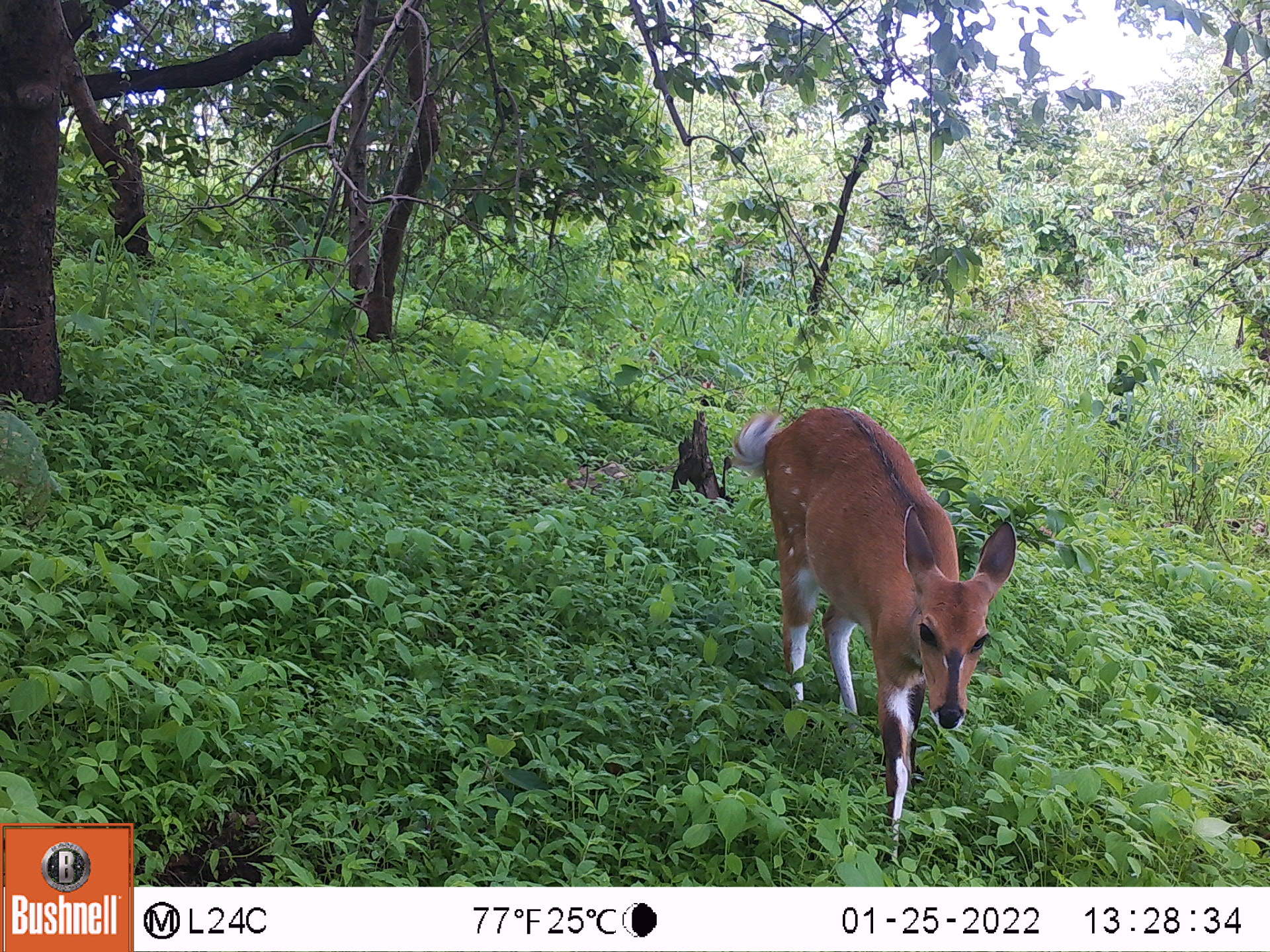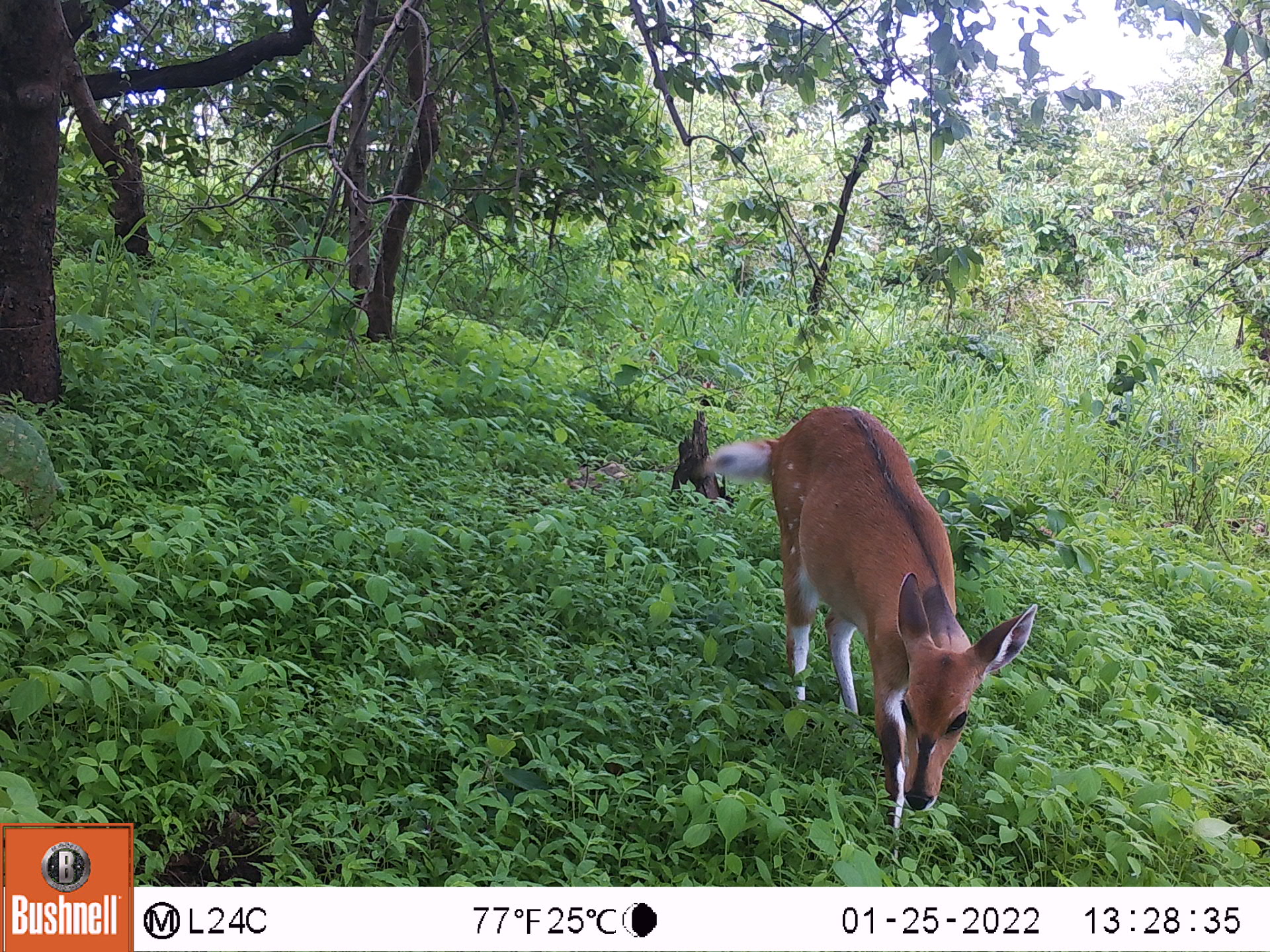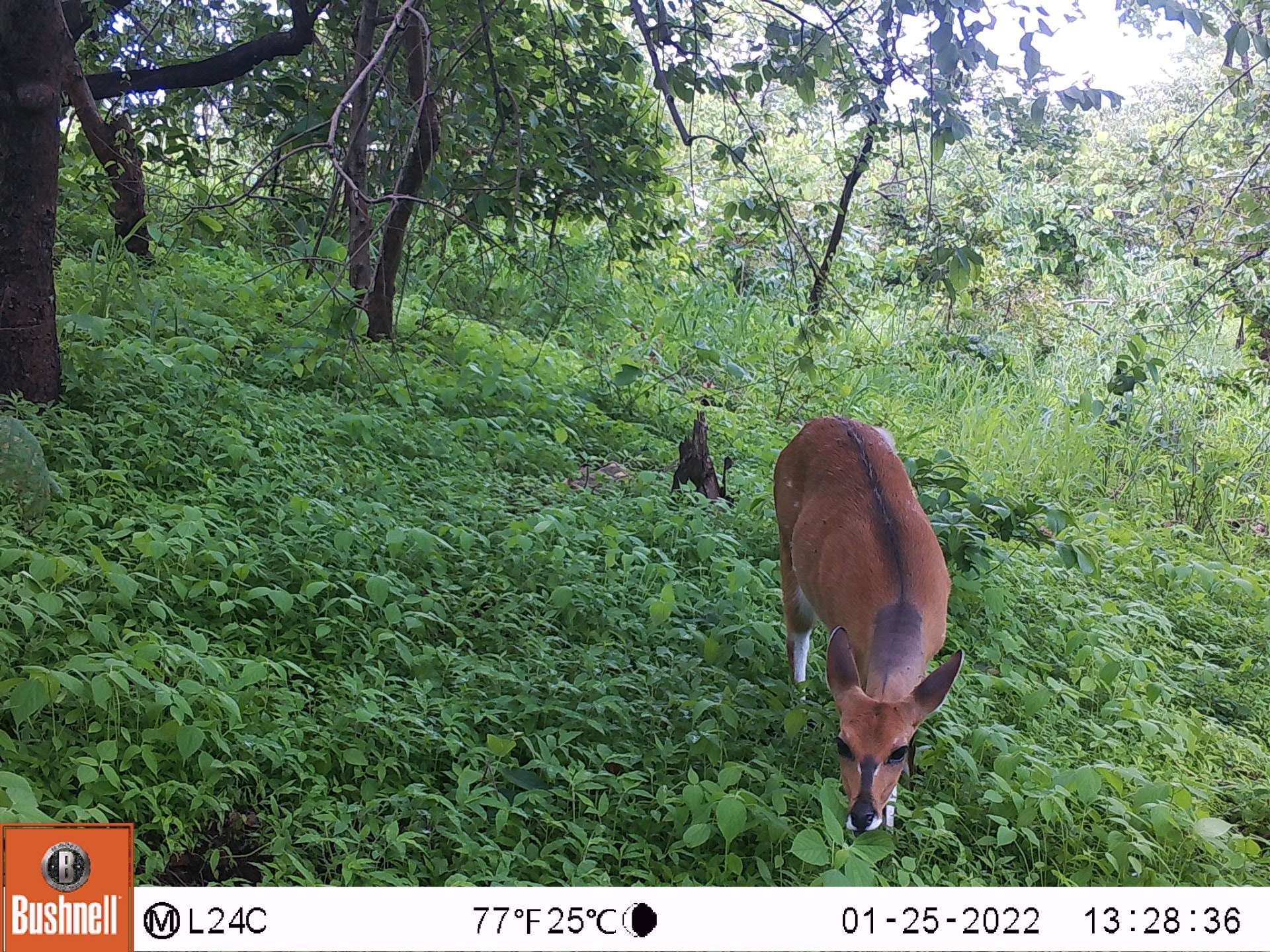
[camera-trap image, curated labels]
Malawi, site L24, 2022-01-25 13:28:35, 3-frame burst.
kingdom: Animalia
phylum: Chordata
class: Mammalia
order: Artiodactyla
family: Bovidae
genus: Tragelaphus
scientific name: Tragelaphus sylvaticus sylvaticus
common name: cape bushbuck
Cape bushbuck (Tragelaphus sylvaticus sylvaticus), count 1.